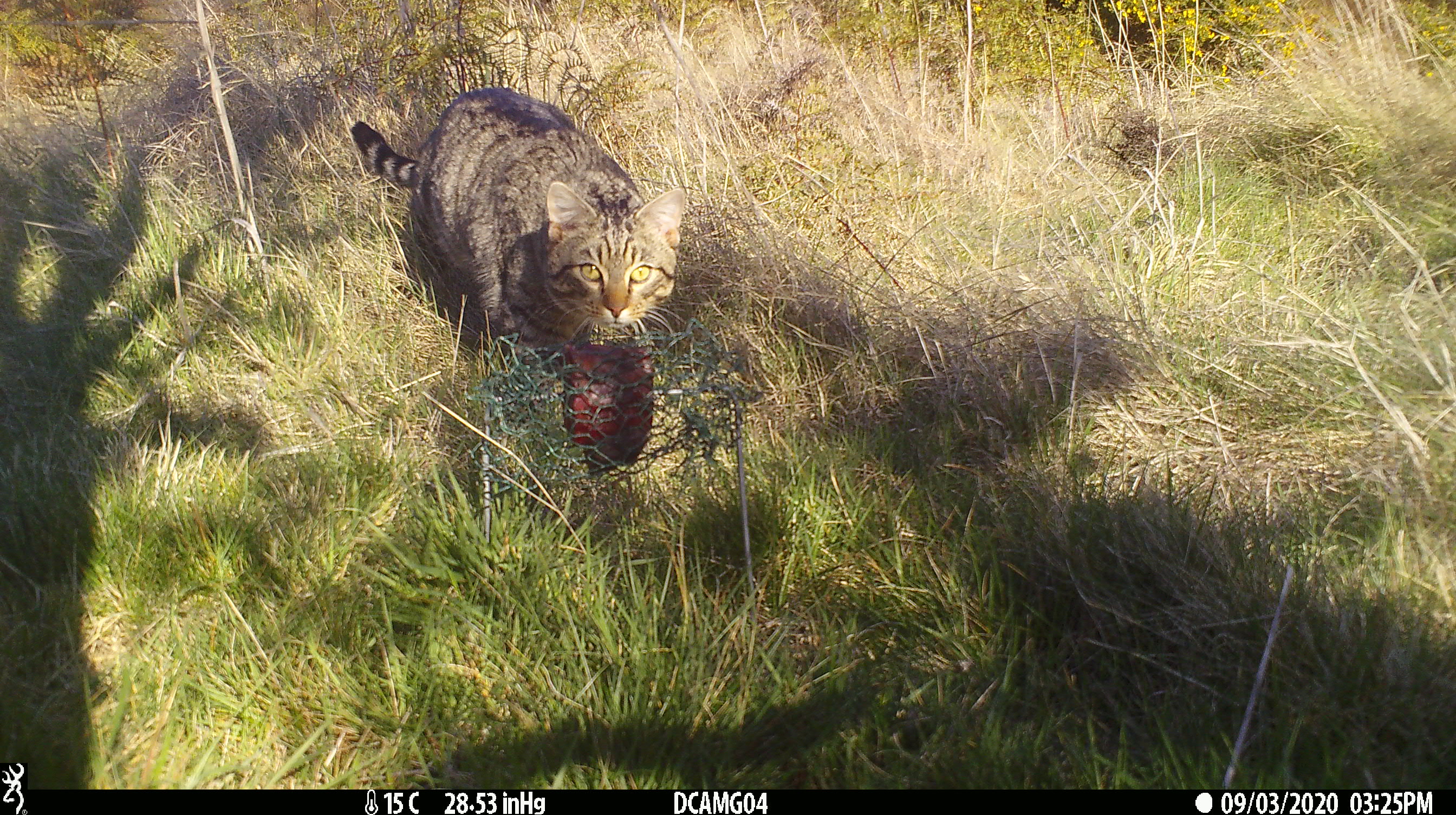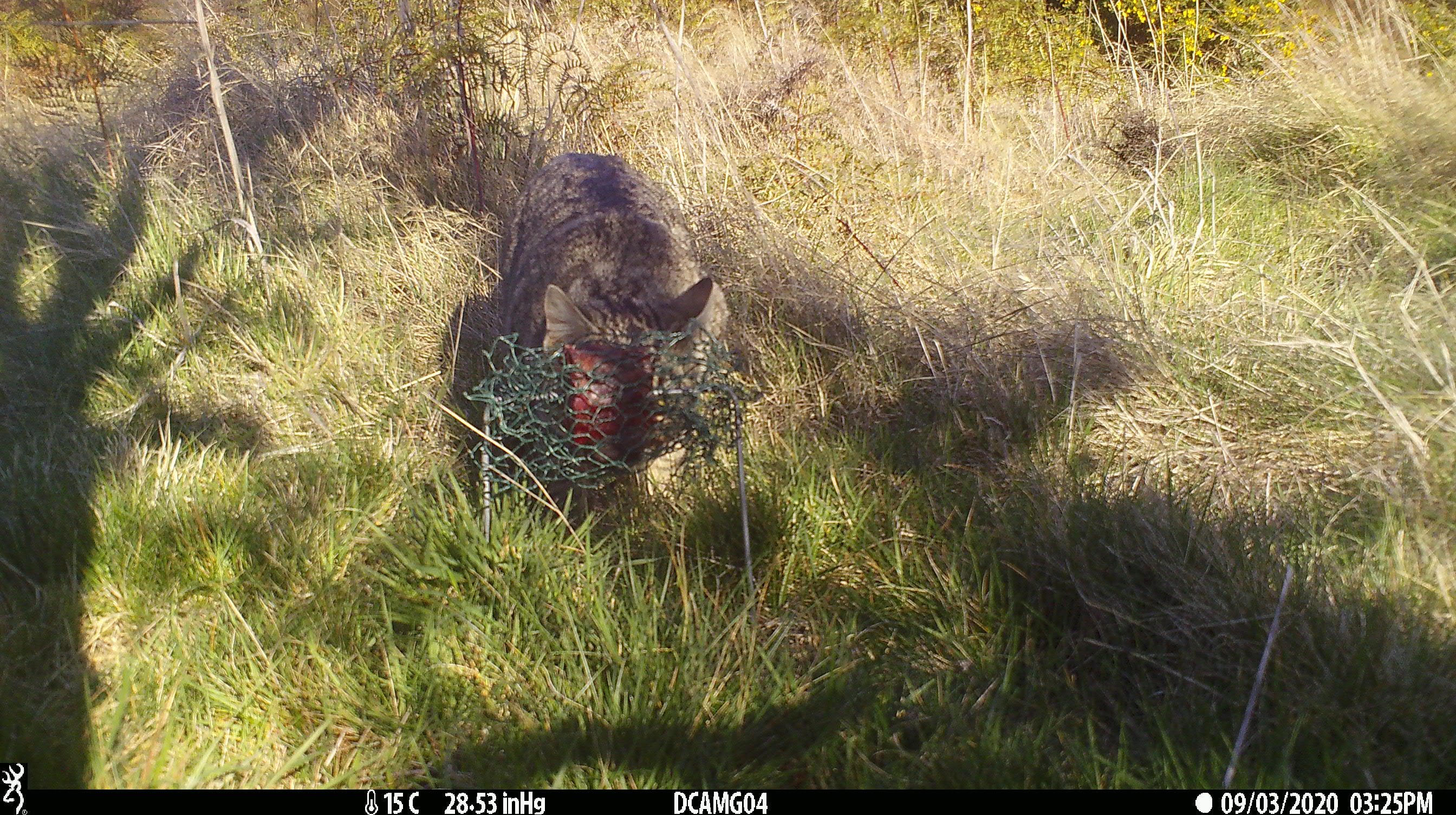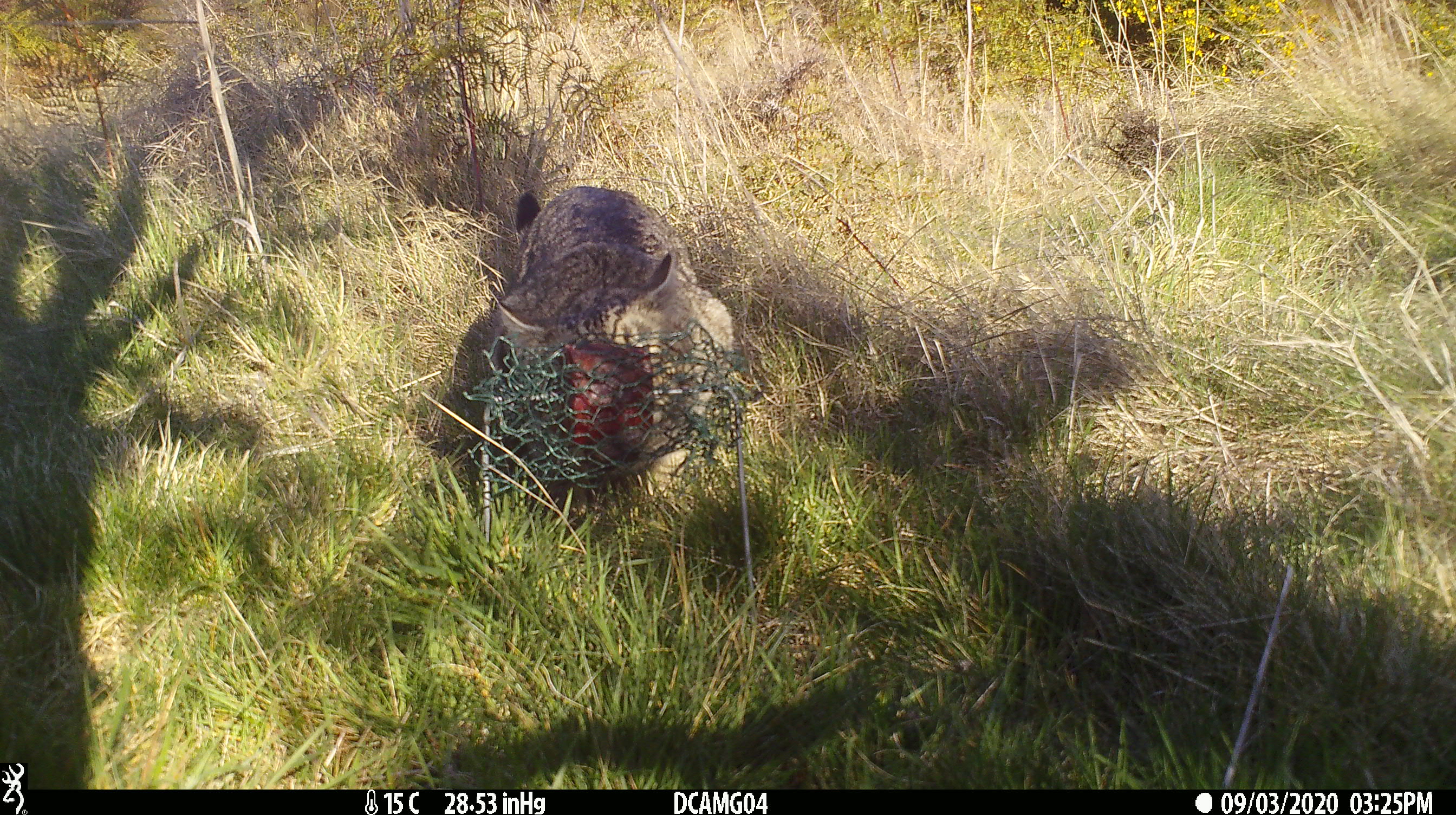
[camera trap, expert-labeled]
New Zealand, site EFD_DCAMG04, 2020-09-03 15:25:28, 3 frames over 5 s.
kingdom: Animalia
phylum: Chordata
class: Mammalia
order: Carnivora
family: Felidae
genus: Felis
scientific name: Felis catus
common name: domestic cat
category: cat